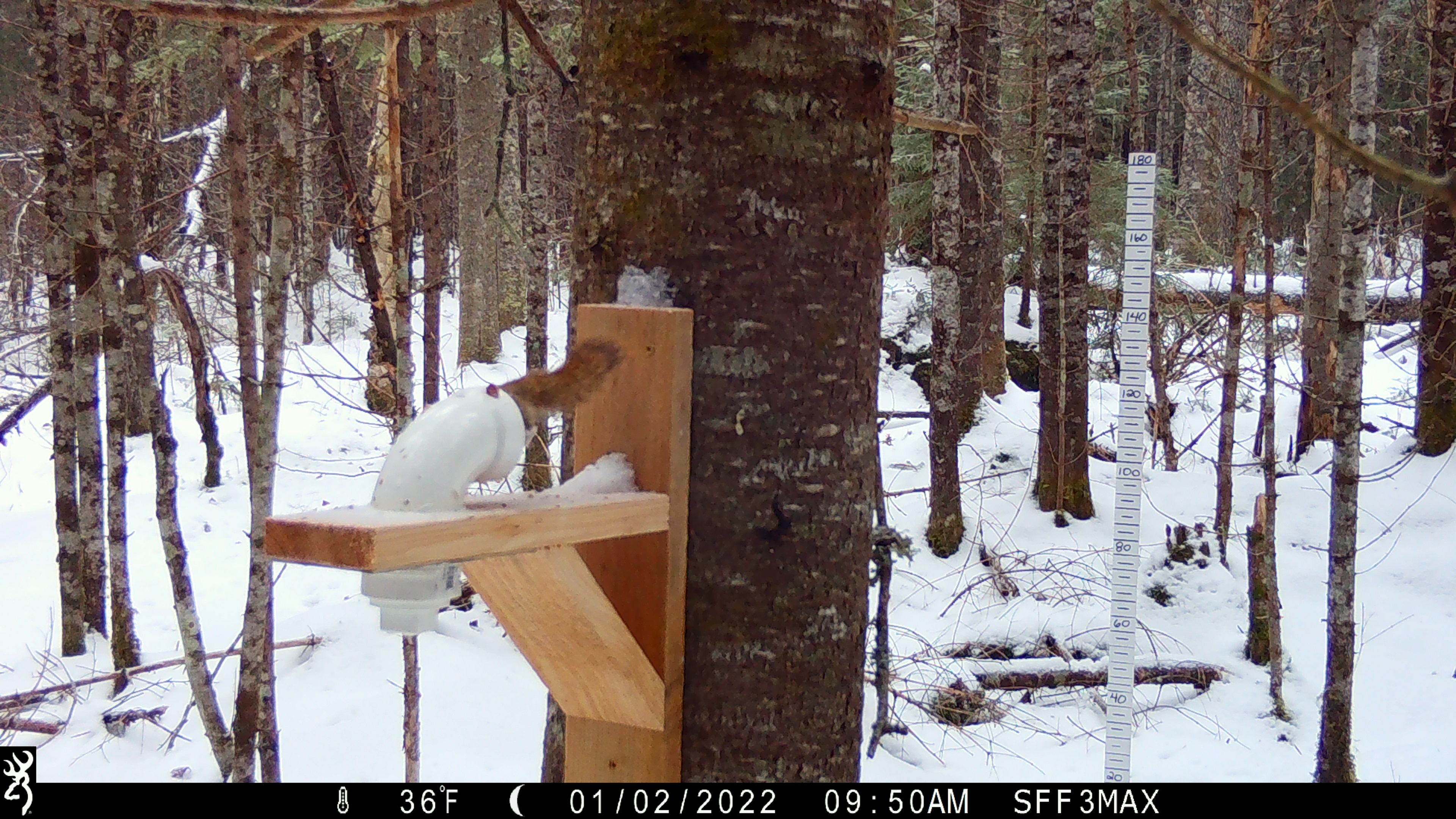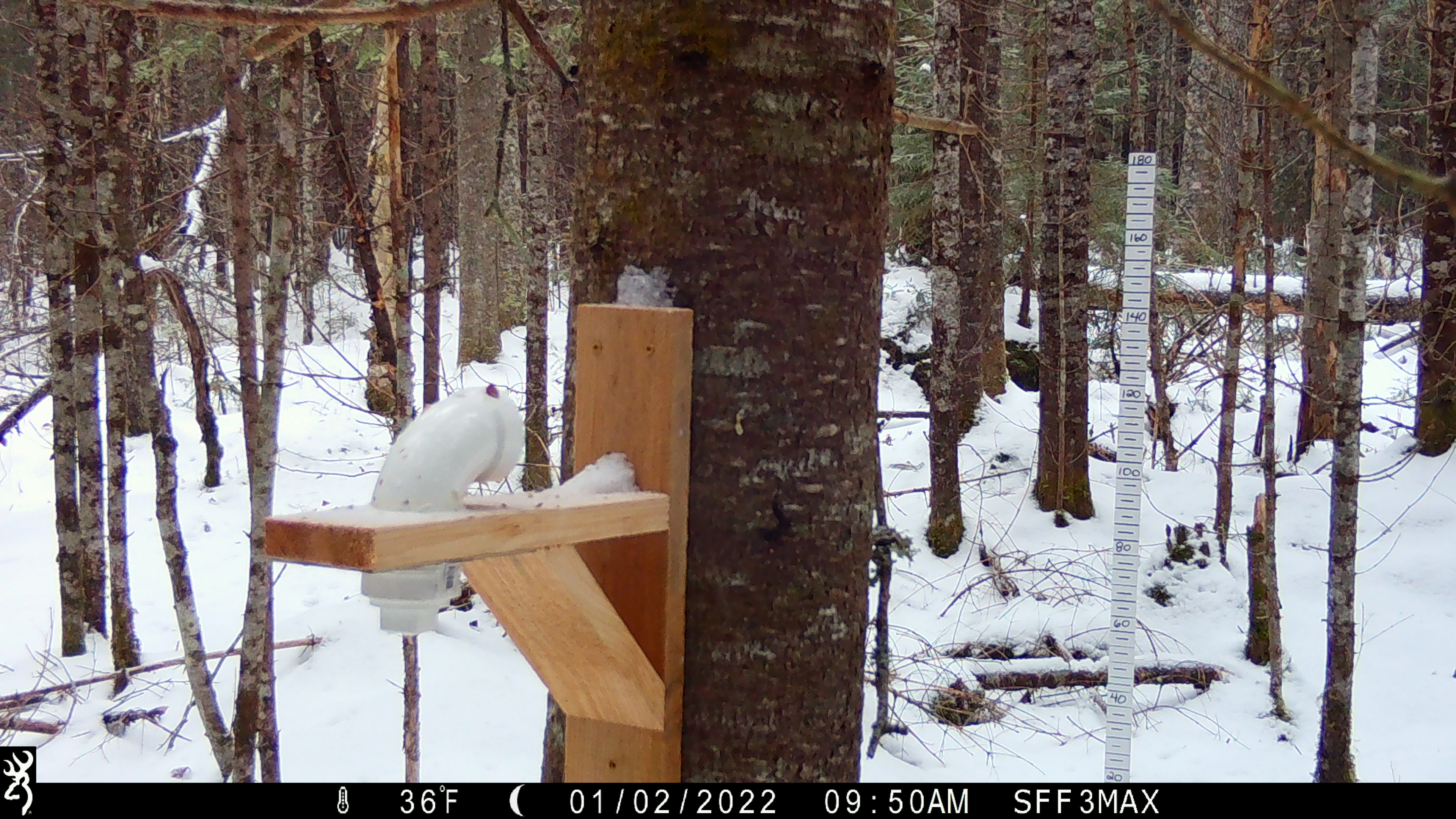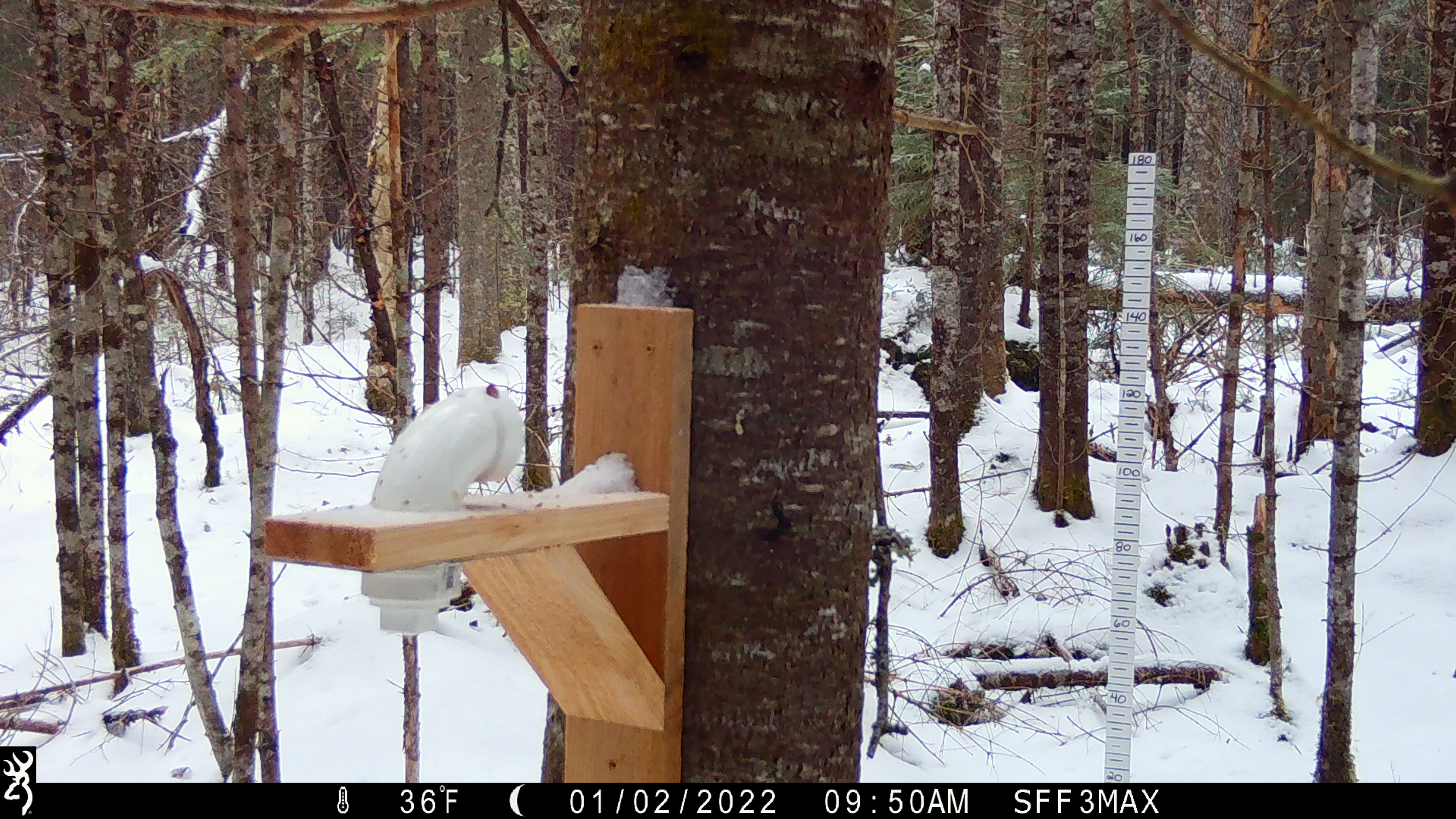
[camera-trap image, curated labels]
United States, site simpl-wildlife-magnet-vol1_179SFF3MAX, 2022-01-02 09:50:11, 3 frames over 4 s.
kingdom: Animalia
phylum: Chordata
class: Mammalia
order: Rodentia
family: Sciuridae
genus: Tamiasciurus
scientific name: Tamiasciurus hudsonicus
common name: red squirrel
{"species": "red squirrel (Tamiasciurus hudsonicus)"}